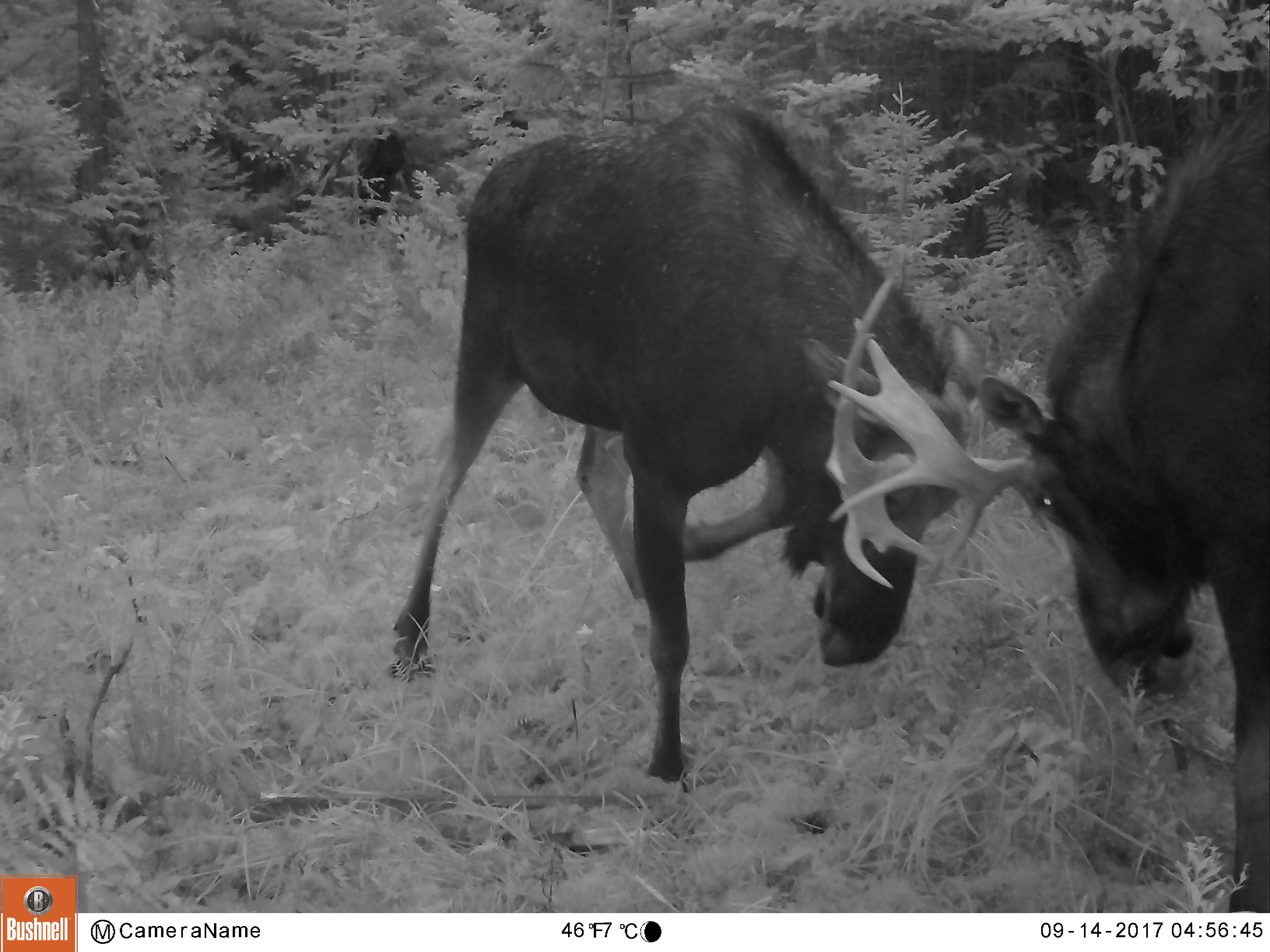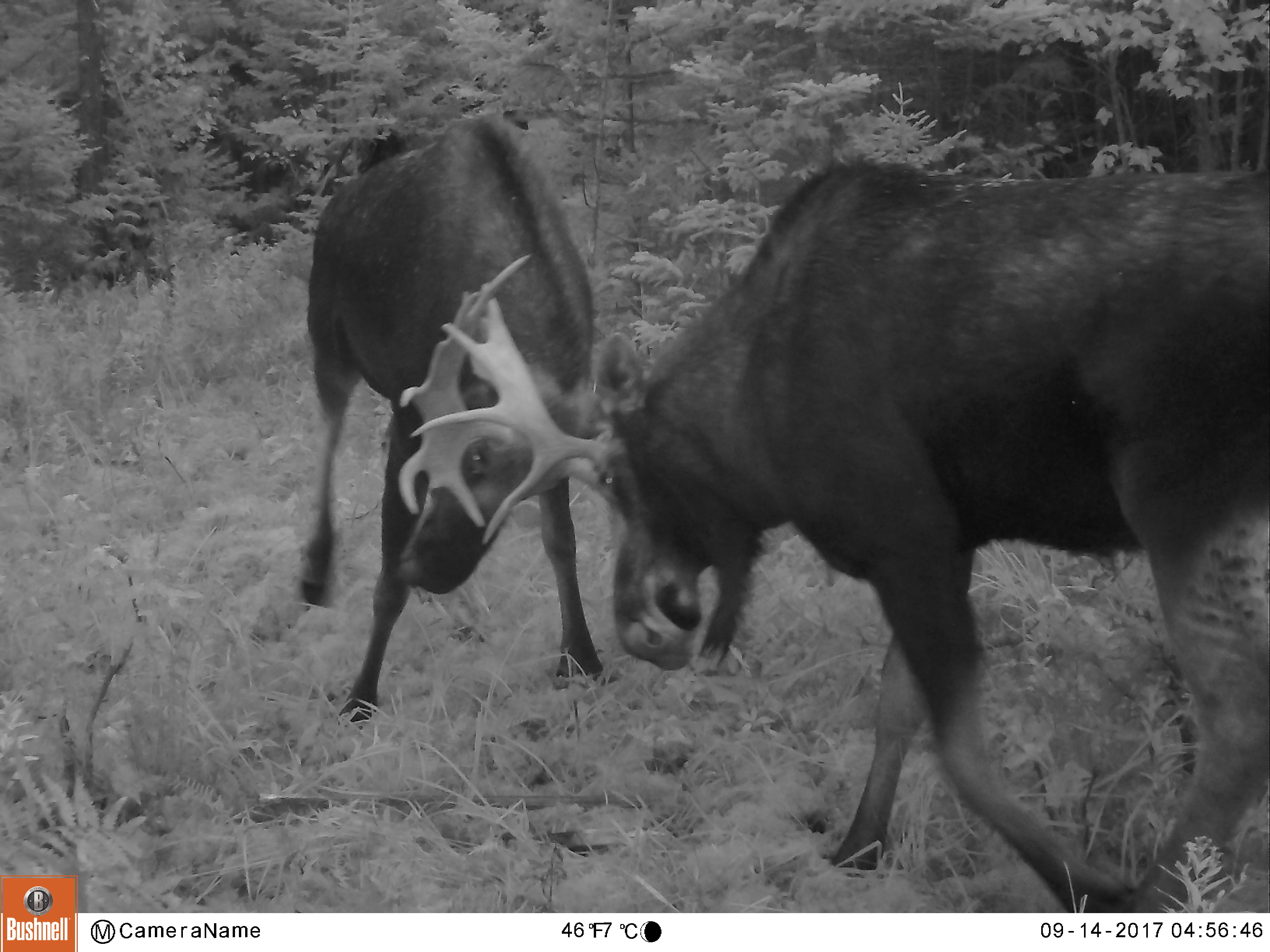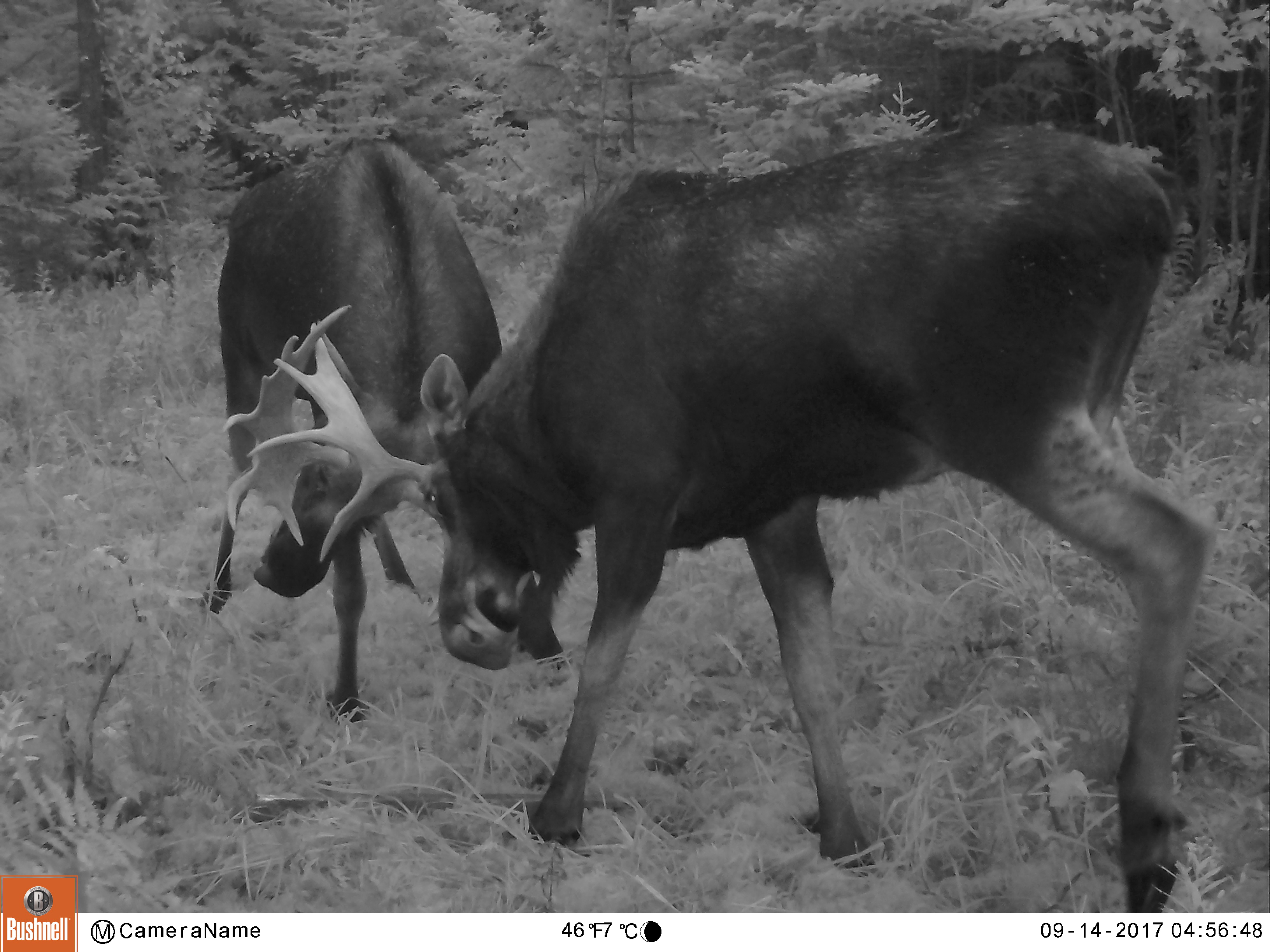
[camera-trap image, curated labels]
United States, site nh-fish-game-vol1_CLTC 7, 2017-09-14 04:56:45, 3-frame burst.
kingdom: Animalia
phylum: Chordata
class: Mammalia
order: Artiodactyla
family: Cervidae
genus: Alces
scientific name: Alces alces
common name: moose